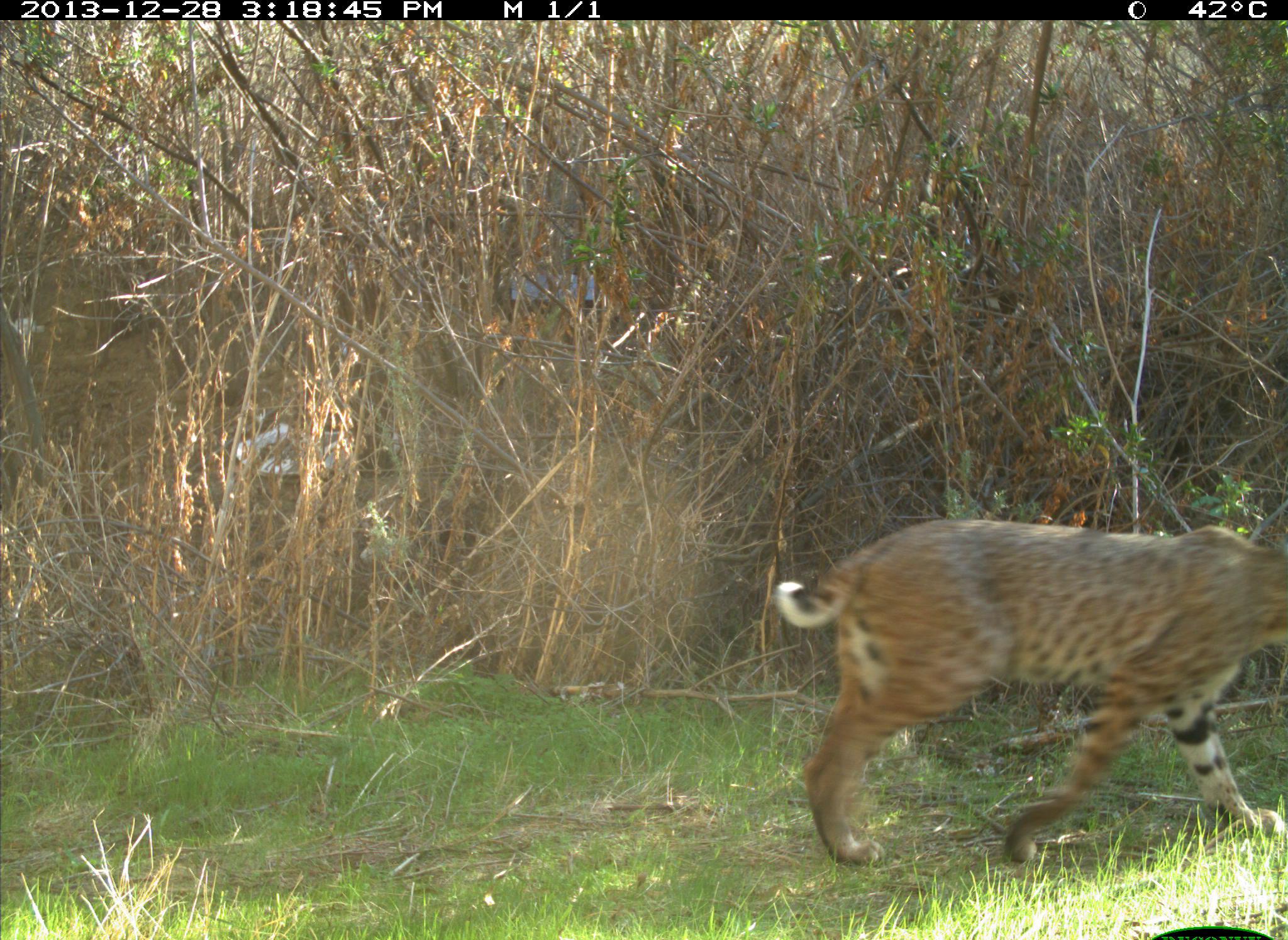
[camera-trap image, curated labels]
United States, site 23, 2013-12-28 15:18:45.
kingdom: Animalia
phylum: Chordata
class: Mammalia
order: Carnivora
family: Felidae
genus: Lynx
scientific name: Lynx rufus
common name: bobcat